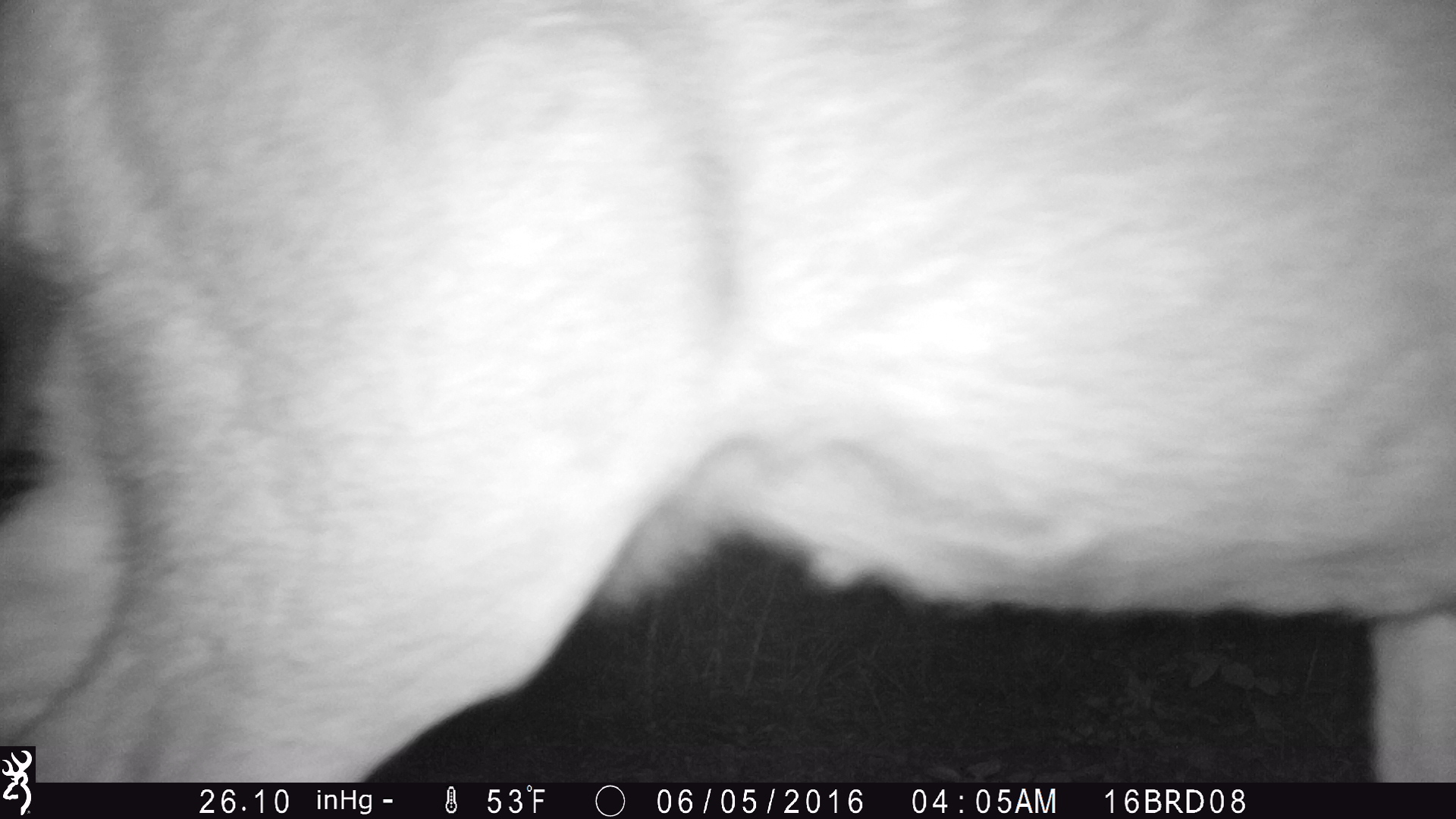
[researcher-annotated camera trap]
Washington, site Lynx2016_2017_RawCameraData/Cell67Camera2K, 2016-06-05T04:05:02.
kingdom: Animalia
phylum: Chordata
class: Mammalia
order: Artiodactyla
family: Cervidae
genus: Odocoileus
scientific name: Odocoileus hemionus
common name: mule deer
Odocoileus hemionus (mule deer). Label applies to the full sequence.